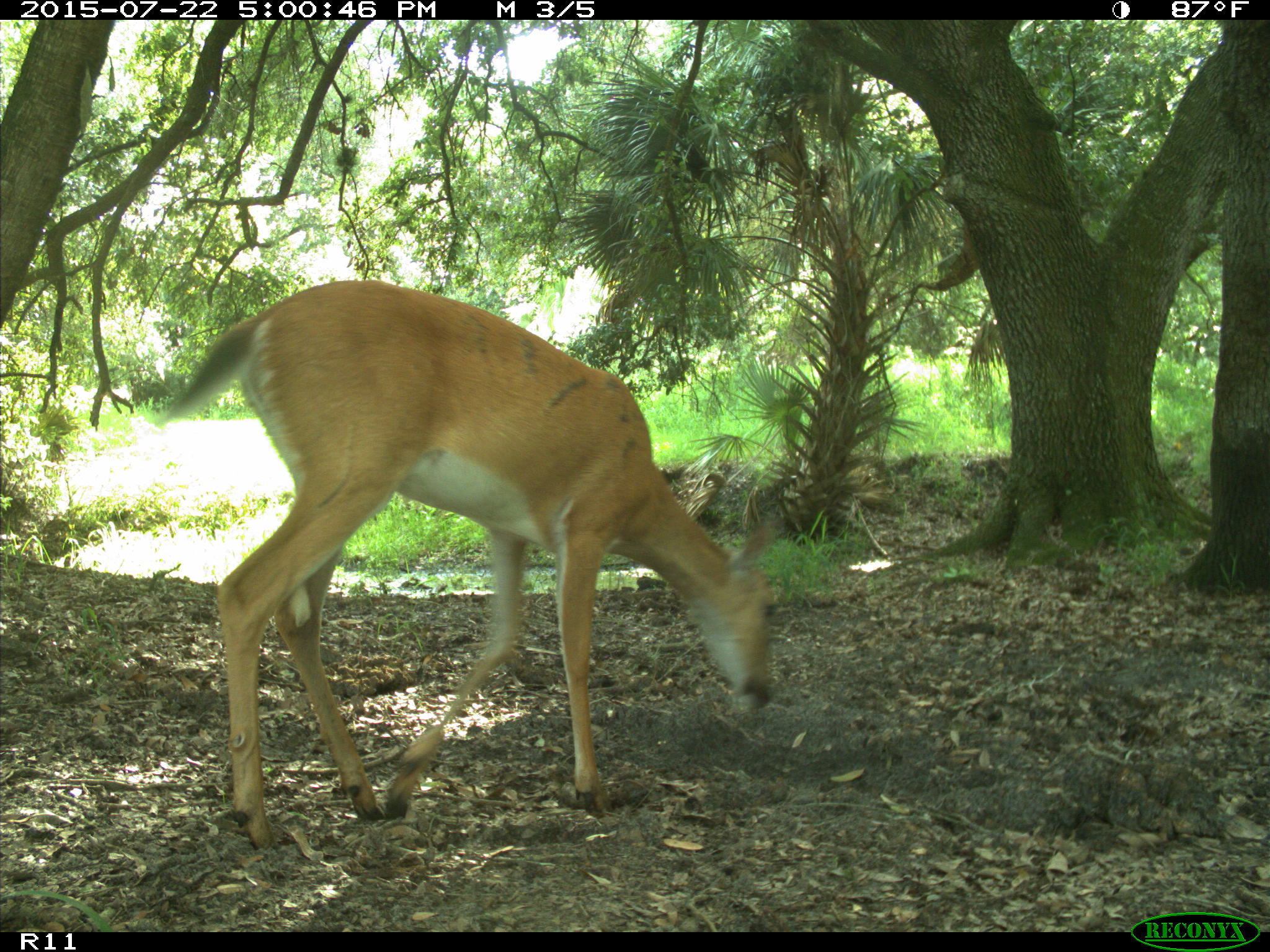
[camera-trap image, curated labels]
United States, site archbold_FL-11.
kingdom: Animalia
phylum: Chordata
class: Mammalia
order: Artiodactyla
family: Cervidae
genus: Odocoileus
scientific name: Odocoileus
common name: deer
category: unidentified deer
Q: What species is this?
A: Unidentified deer (deer) (Odocoileus).